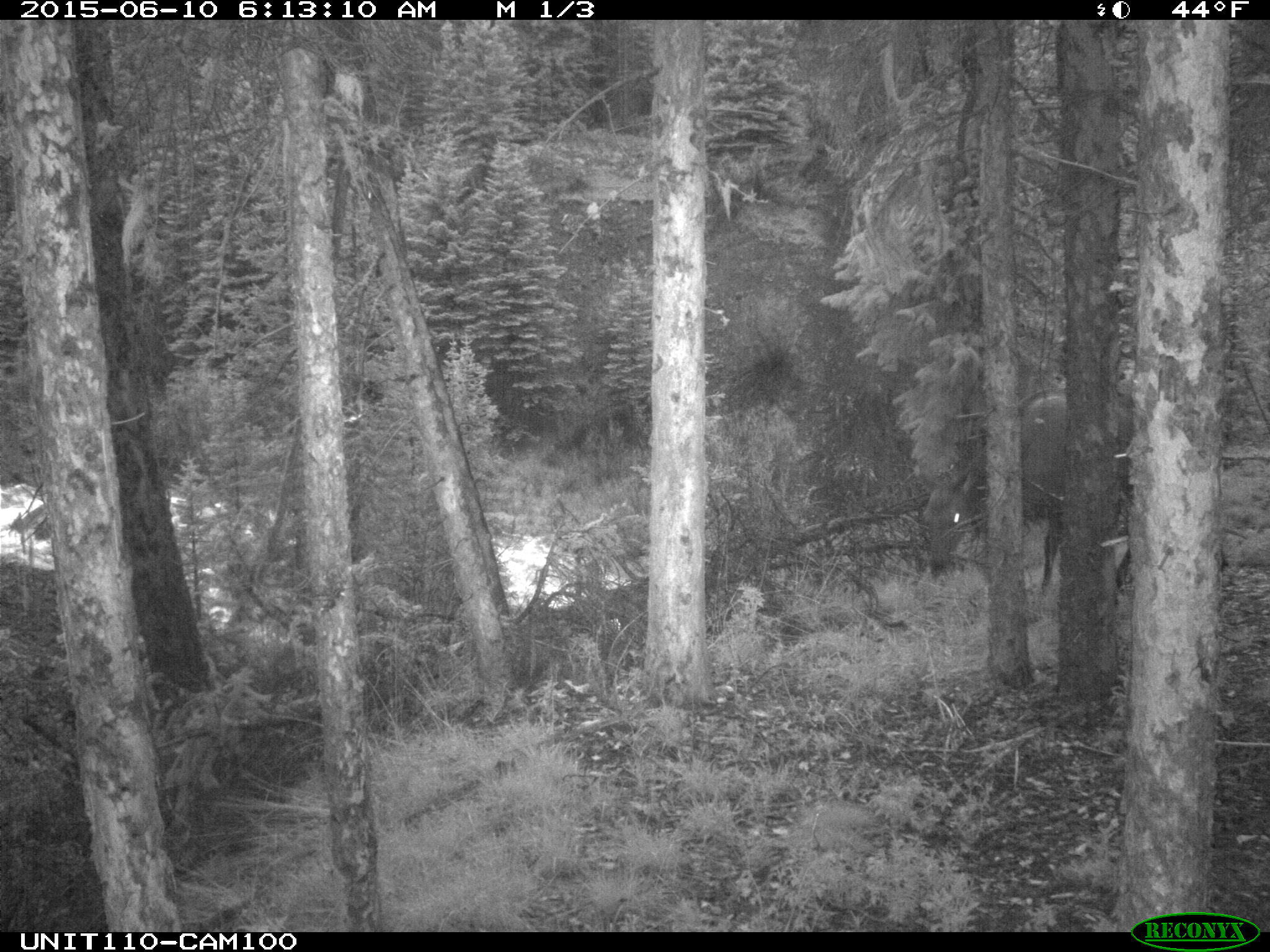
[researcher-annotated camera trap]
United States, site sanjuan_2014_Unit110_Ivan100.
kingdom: Animalia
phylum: Chordata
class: Mammalia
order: Artiodactyla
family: Cervidae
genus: Cervus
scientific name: Cervus elaphus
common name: red deer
Cervus elaphus (red deer).